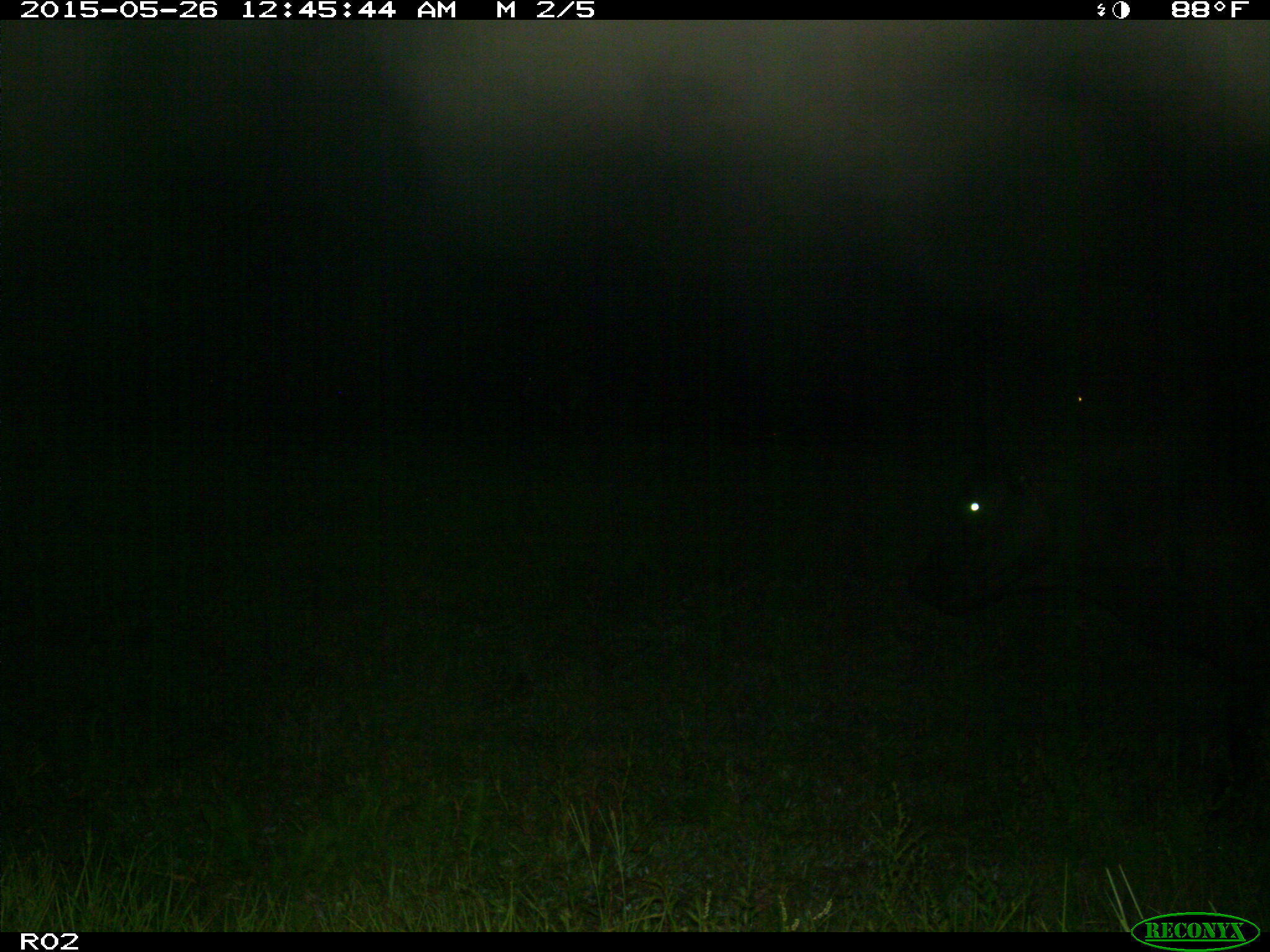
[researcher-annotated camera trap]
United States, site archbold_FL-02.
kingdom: Animalia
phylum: Chordata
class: Mammalia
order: Artiodactyla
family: Bovidae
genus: Bos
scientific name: Bos taurus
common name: domestic cow